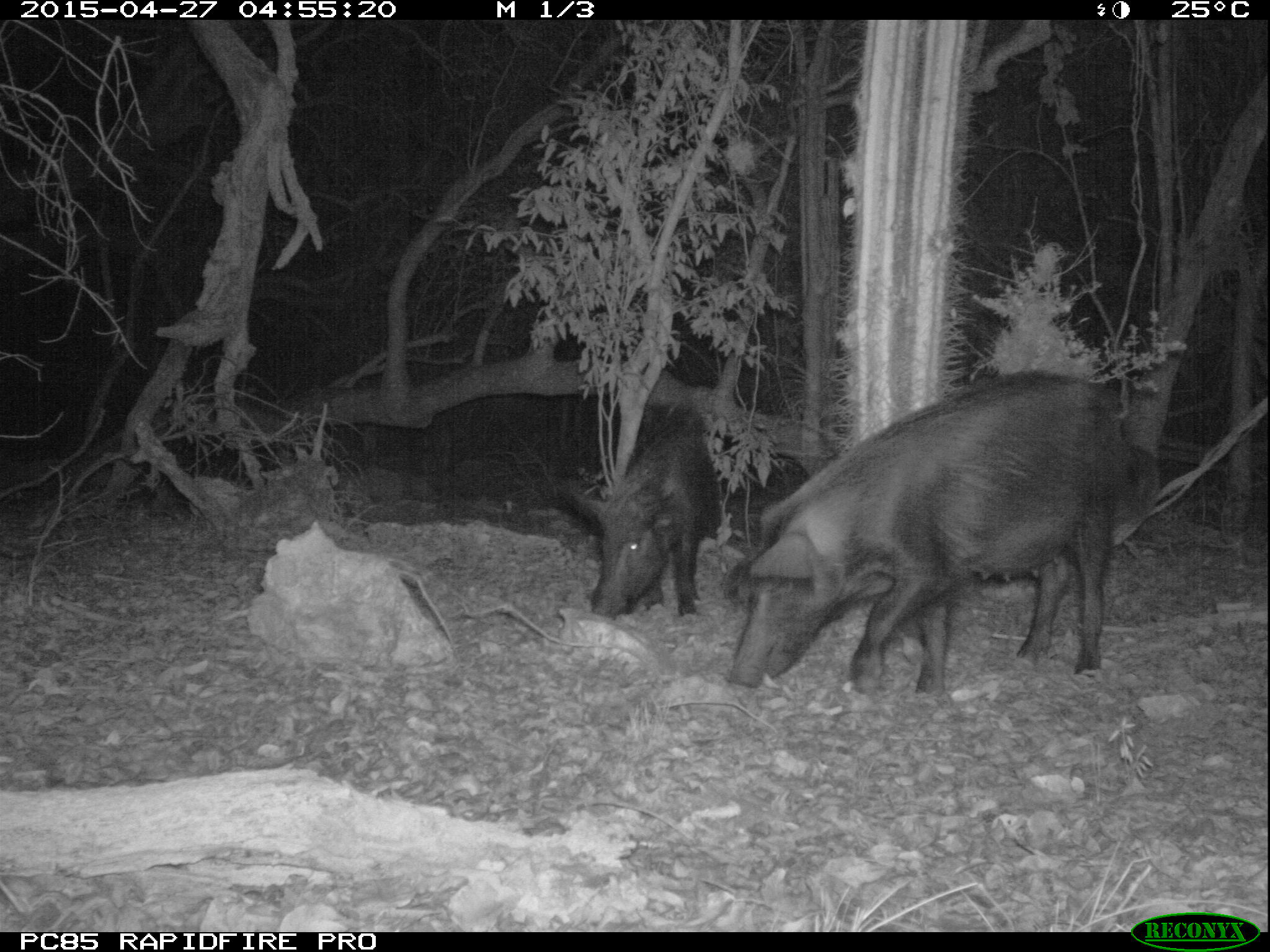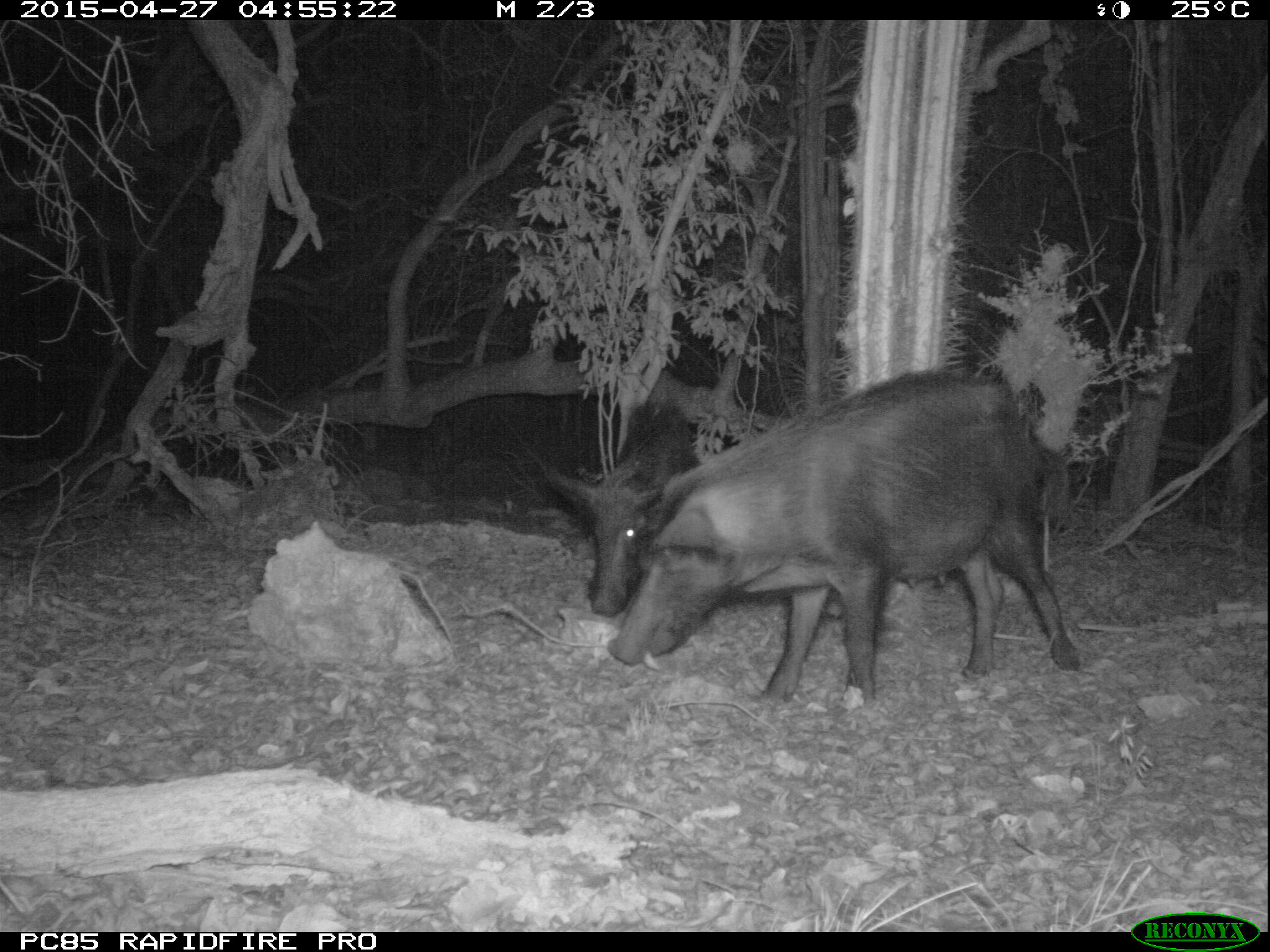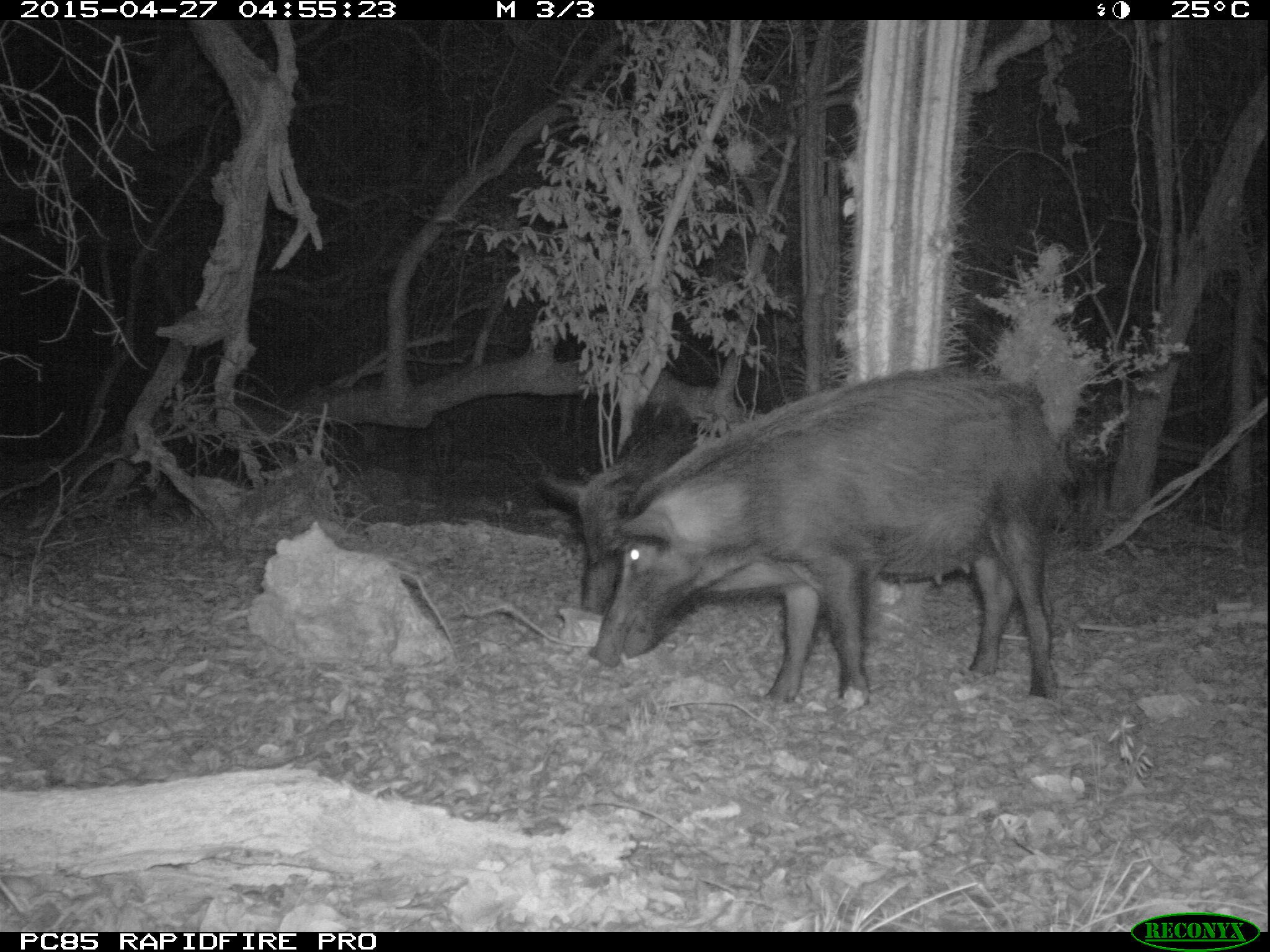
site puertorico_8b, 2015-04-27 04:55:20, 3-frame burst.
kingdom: Animalia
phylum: Chordata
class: Mammalia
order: Artiodactyla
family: Suidae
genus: Sus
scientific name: Sus scrofa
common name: pig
Pig (Sus scrofa).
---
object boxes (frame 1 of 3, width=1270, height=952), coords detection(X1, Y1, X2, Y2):
pig: detection(719, 371, 1155, 700); detection(551, 402, 715, 620)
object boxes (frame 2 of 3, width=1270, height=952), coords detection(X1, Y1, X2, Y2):
pig: detection(608, 367, 1083, 702); detection(533, 395, 704, 612)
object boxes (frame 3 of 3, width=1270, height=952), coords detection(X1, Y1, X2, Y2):
pig: detection(588, 364, 1070, 707); detection(537, 392, 703, 638)